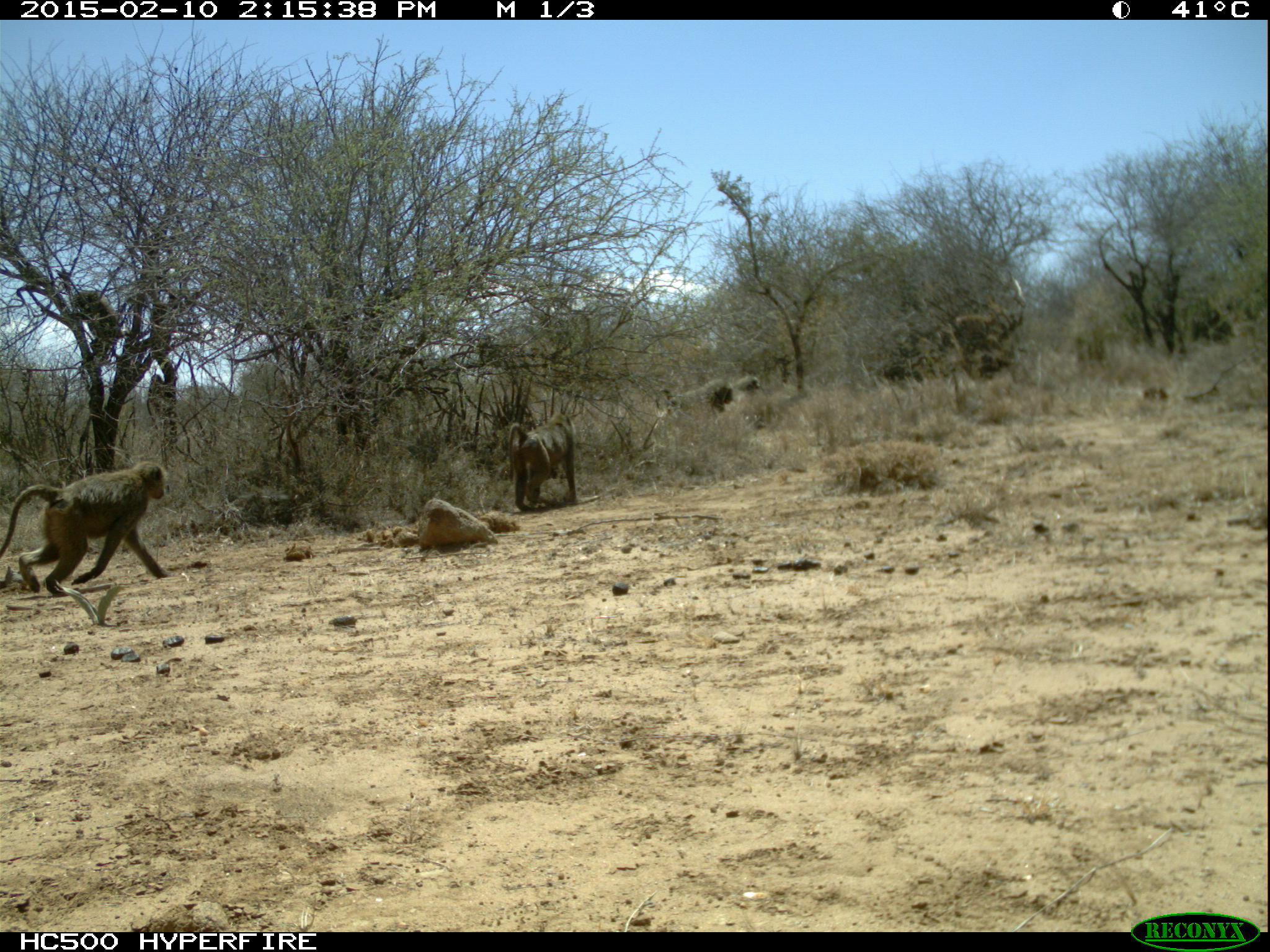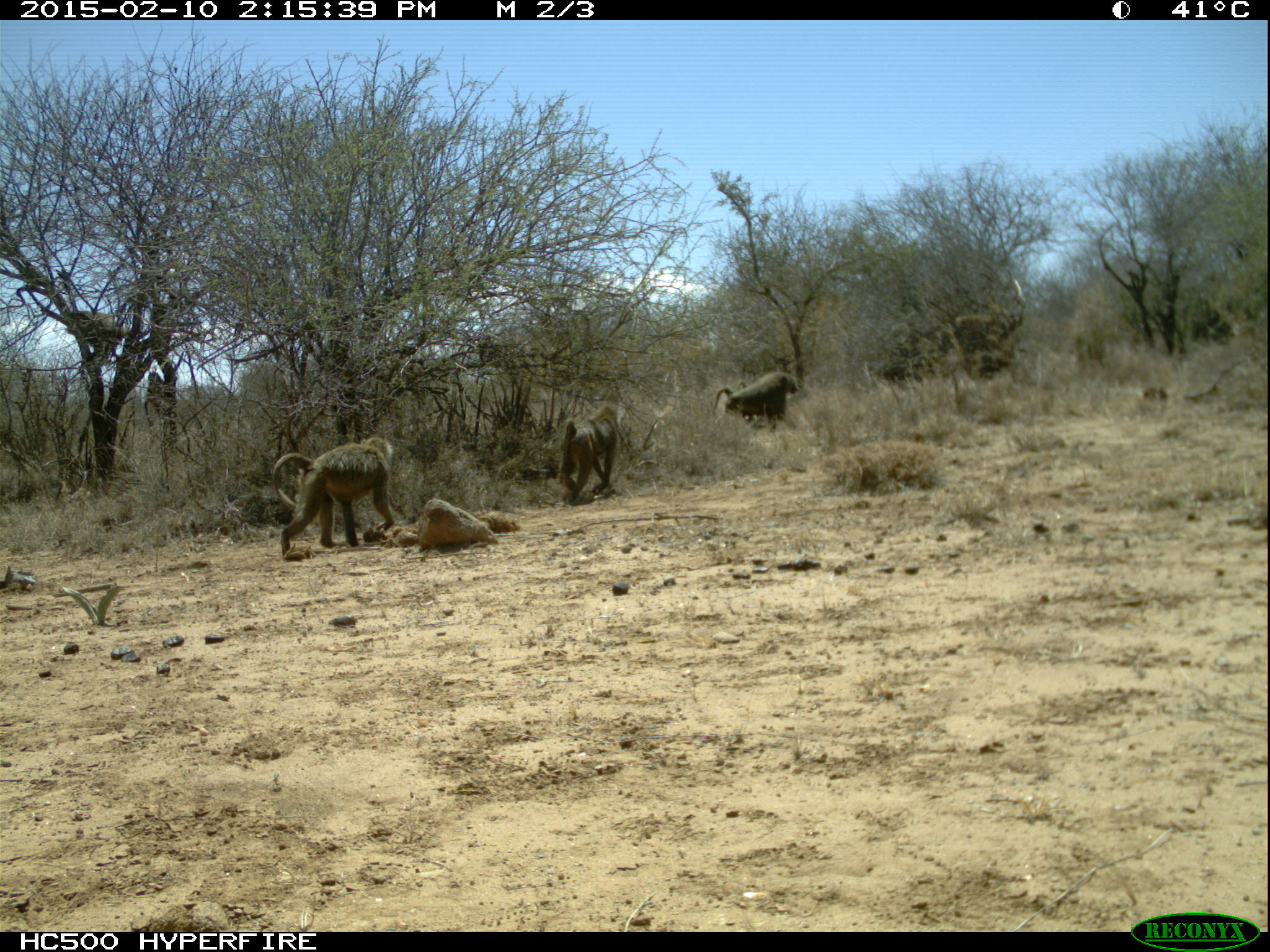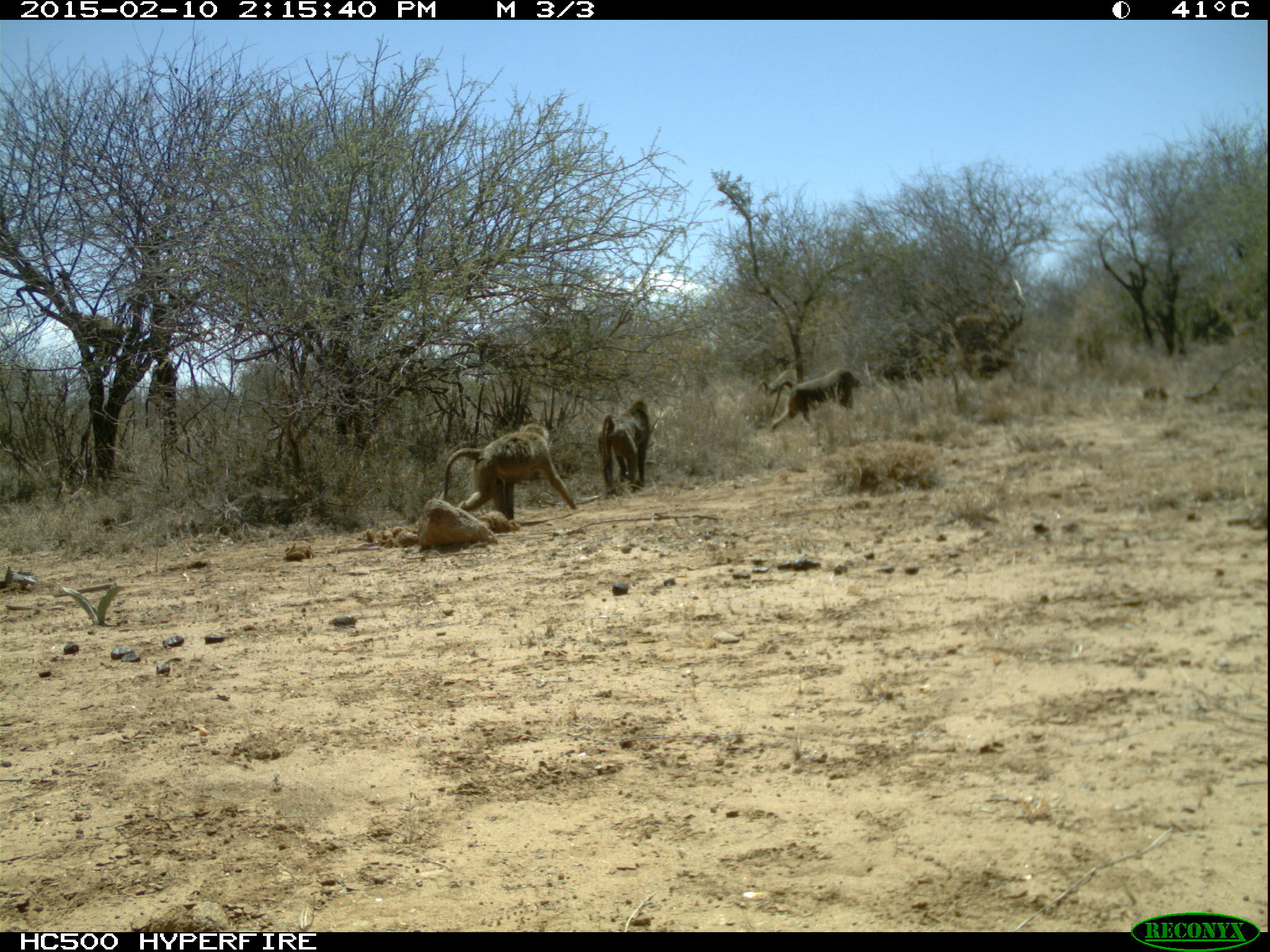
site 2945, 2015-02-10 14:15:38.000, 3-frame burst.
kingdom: Animalia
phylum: Chordata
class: Mammalia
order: Primates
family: Cercopithecidae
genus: Papio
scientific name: Papio anubis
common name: olive baboon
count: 4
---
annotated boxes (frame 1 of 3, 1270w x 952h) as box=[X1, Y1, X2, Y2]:
papio anubis: box=[0, 459, 170, 597]; box=[507, 413, 578, 512]; box=[667, 379, 733, 417]; box=[735, 376, 761, 393]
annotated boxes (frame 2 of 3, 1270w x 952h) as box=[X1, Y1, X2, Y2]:
papio anubis: box=[270, 435, 394, 560]; box=[555, 402, 624, 505]; box=[713, 370, 798, 434]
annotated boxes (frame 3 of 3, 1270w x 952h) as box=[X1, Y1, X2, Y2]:
papio anubis: box=[438, 420, 576, 526]; box=[770, 369, 862, 433]; box=[597, 399, 653, 495]